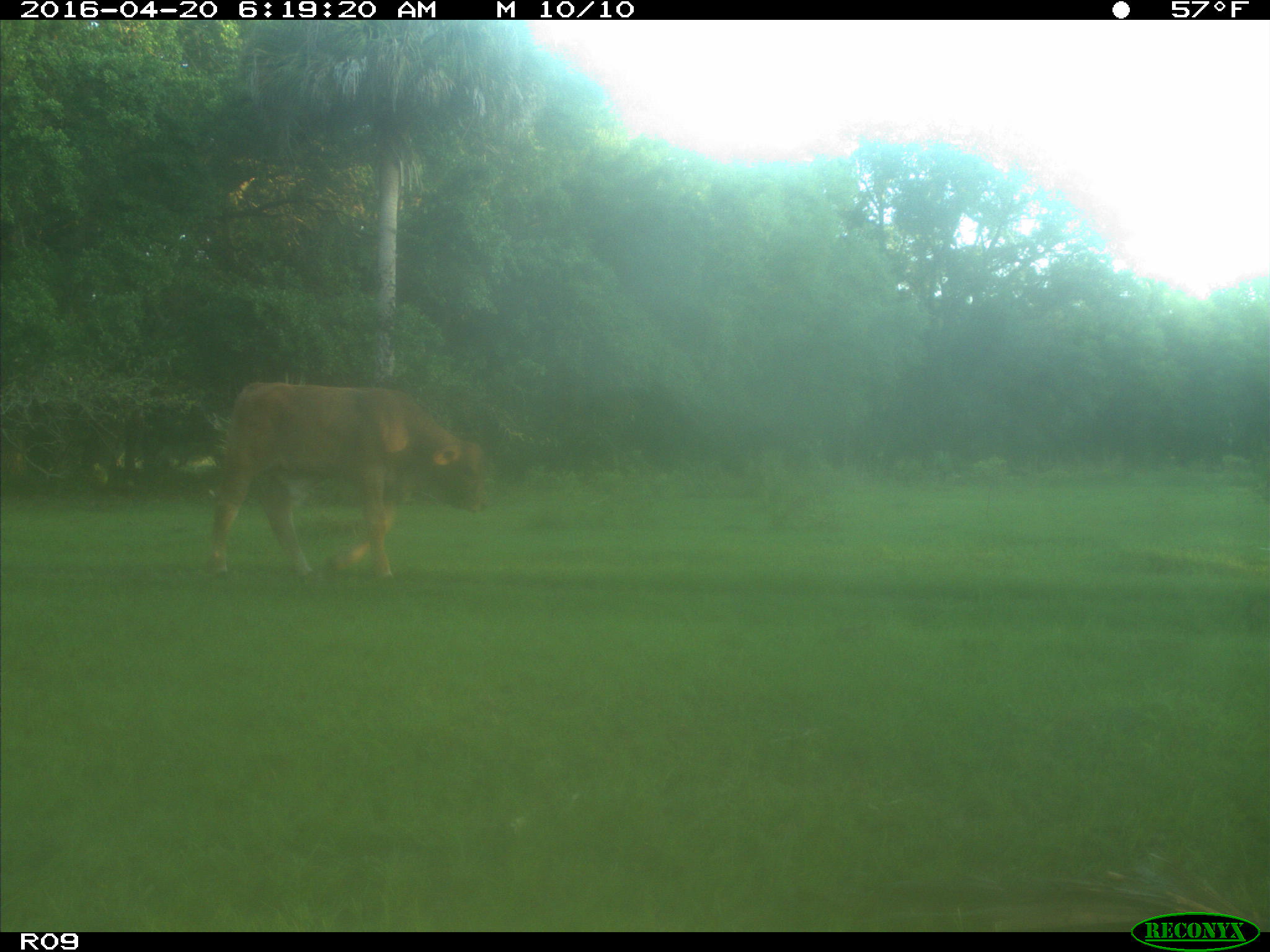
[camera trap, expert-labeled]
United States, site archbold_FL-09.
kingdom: Animalia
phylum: Chordata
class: Mammalia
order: Artiodactyla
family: Bovidae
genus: Bos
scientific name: Bos taurus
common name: domestic cow